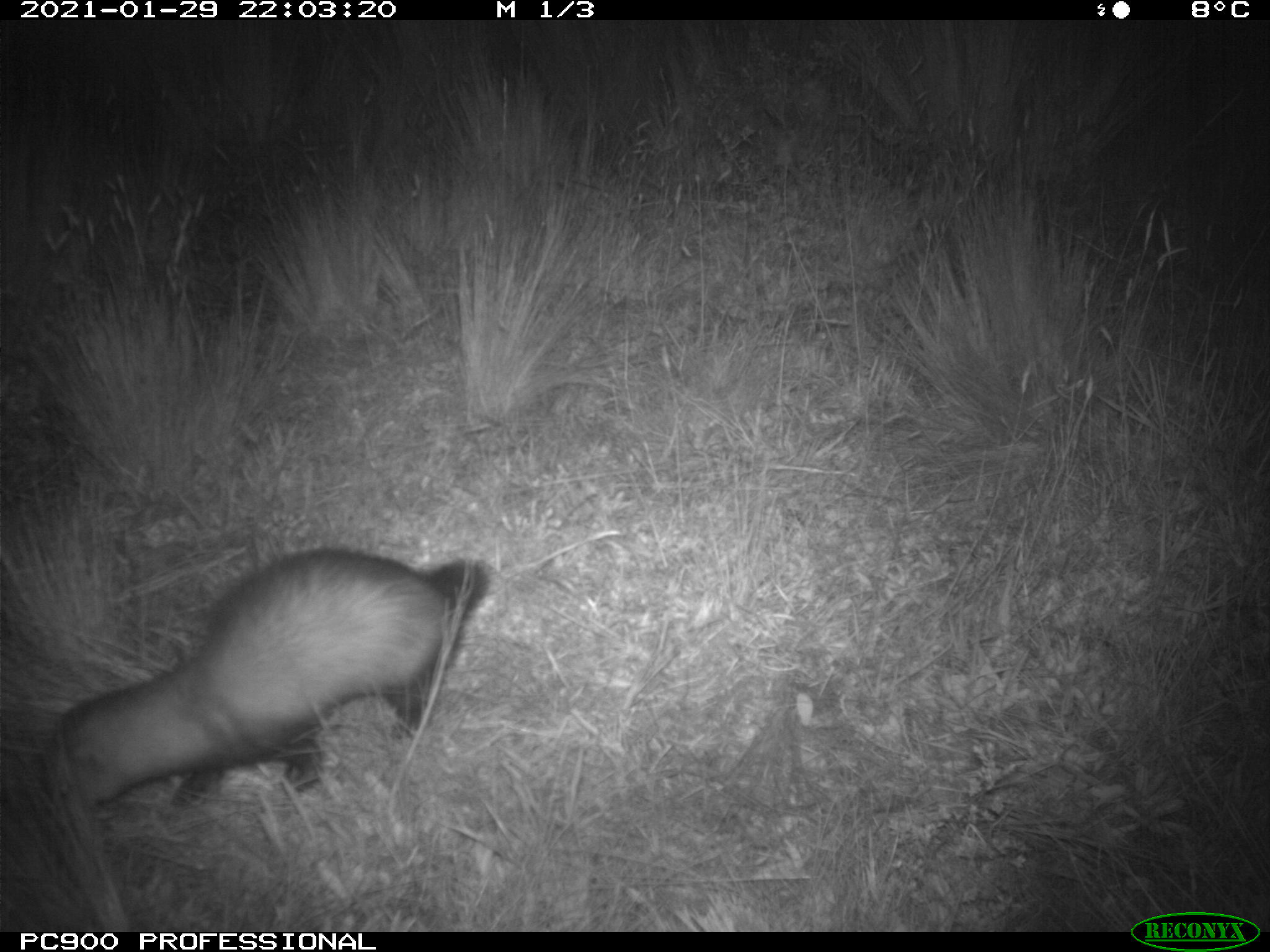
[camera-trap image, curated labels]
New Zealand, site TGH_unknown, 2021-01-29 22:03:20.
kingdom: Animalia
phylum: Chordata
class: Mammalia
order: Carnivora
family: Mustelidae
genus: Mustela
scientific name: Mustela furo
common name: ferret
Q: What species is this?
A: Ferret (Mustela furo).